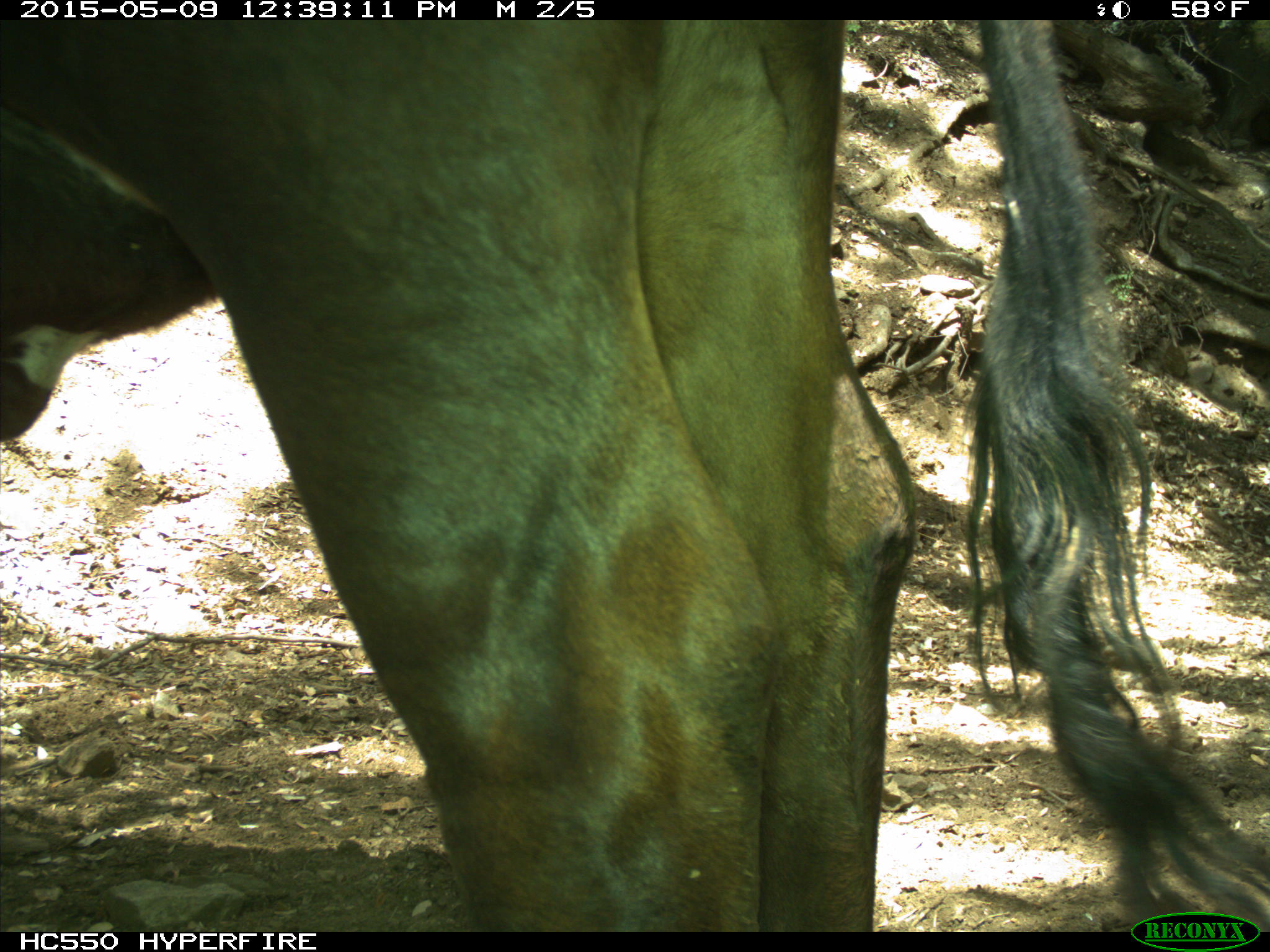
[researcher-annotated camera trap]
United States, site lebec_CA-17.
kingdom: Animalia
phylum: Chordata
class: Mammalia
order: Artiodactyla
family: Bovidae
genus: Bos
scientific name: Bos taurus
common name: domestic cow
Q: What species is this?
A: Bos taurus (domestic cow).